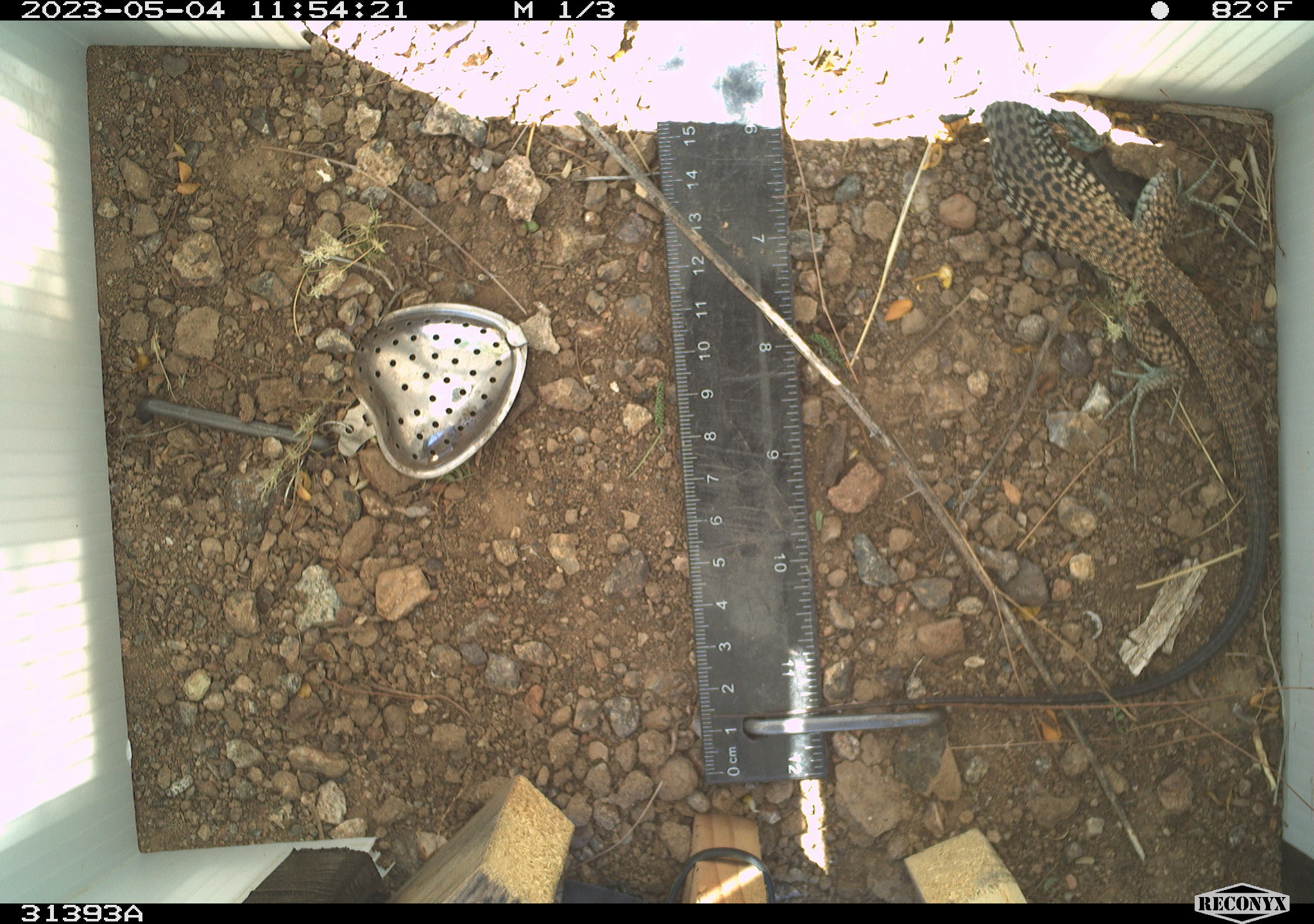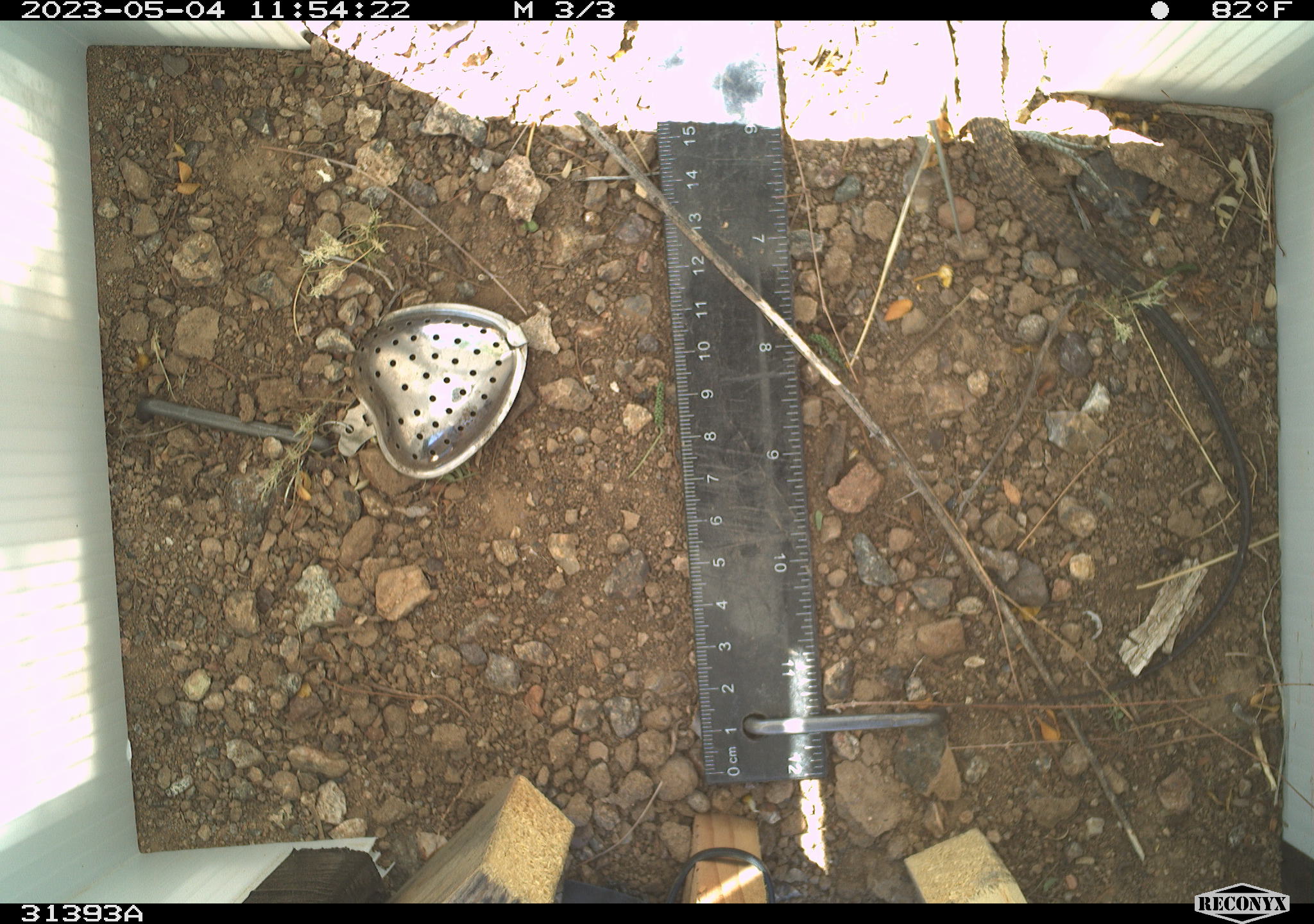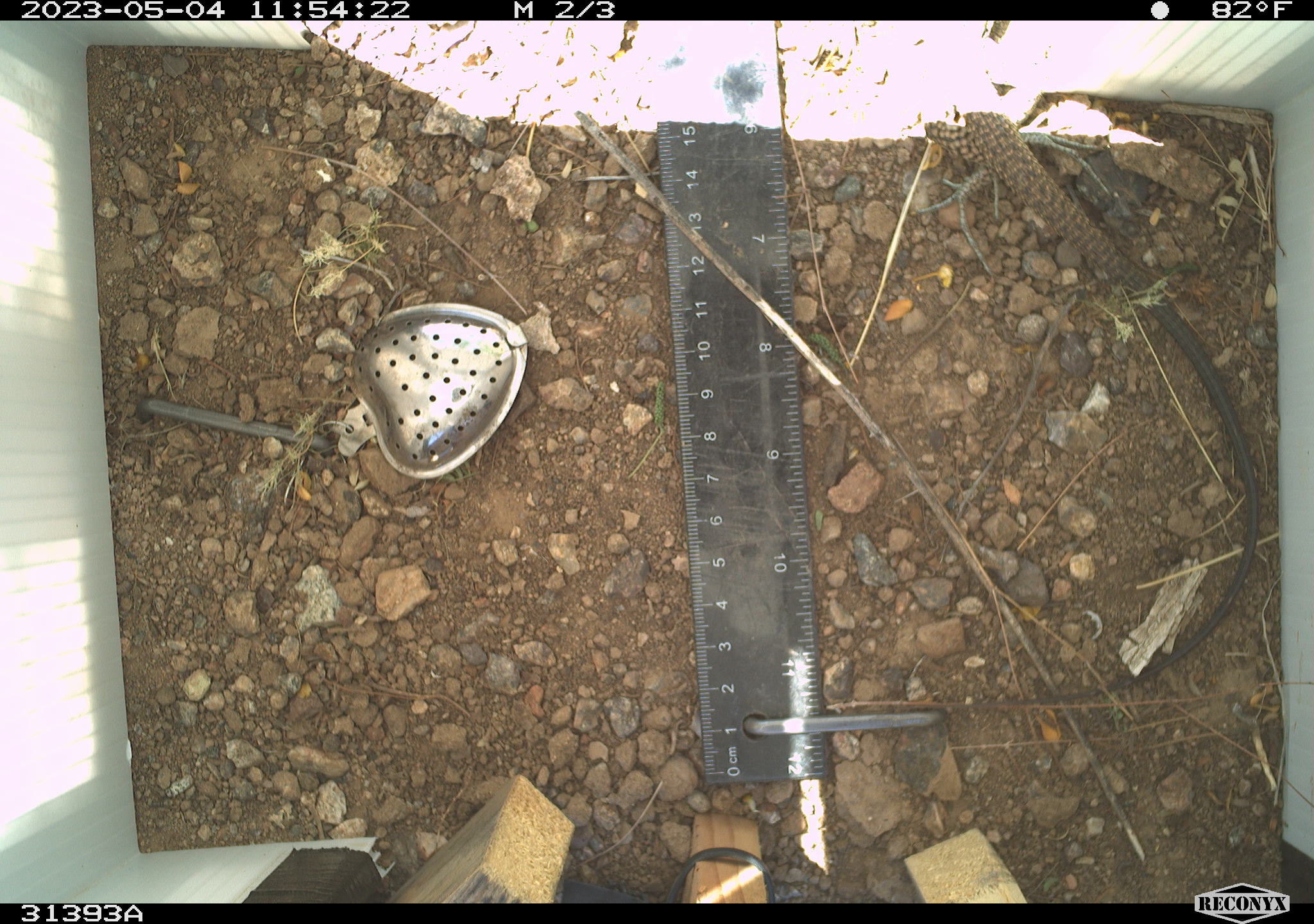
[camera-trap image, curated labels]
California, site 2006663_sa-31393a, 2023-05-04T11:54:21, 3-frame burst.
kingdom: Animalia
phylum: Chordata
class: Reptilia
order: Squamata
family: Teiidae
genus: Aspidoscelis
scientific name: Aspidoscelis tigris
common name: western whiptail